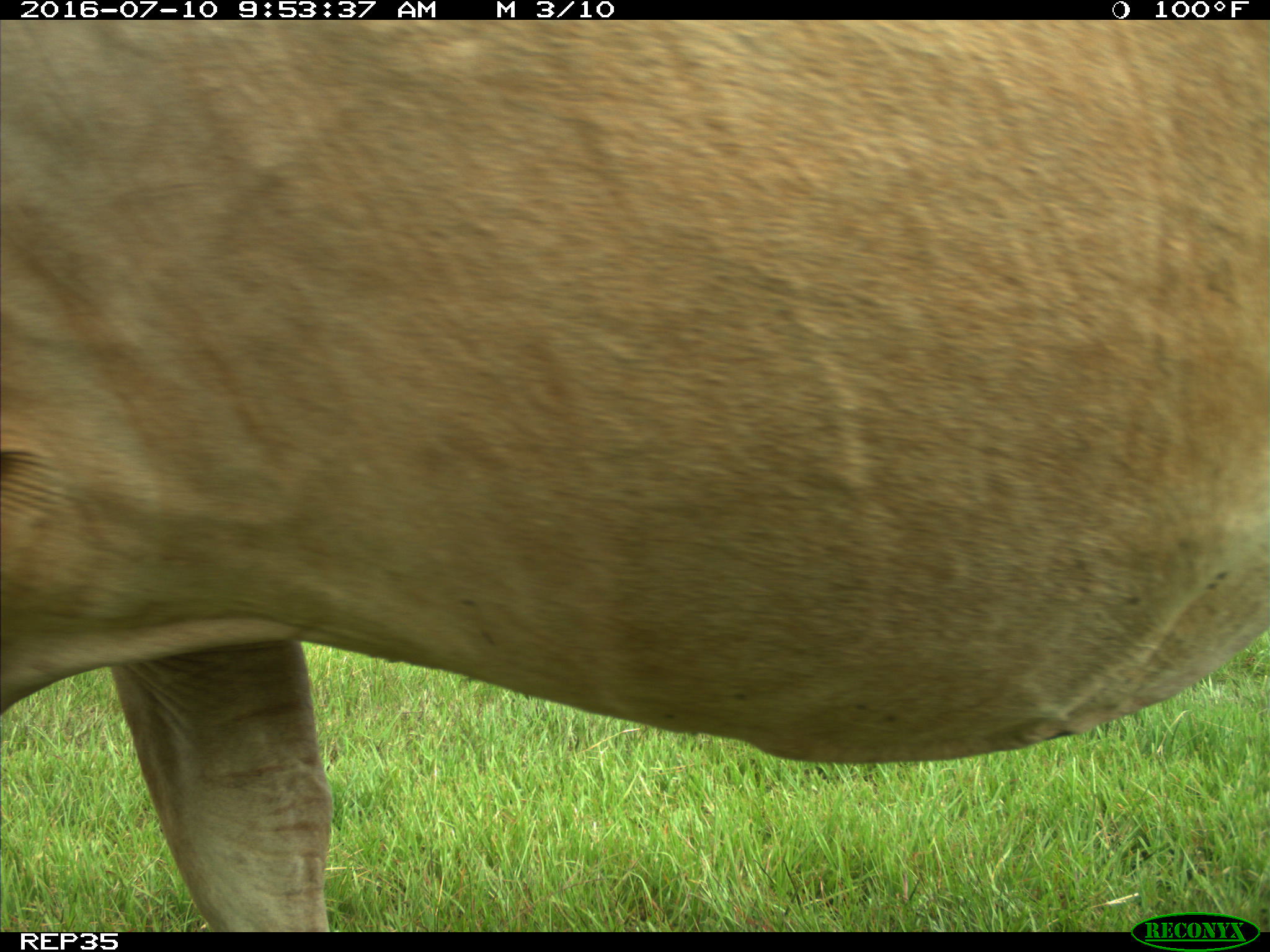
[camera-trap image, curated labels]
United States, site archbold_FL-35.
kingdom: Animalia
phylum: Chordata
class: Mammalia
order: Artiodactyla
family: Bovidae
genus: Bos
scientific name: Bos taurus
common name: domestic cow